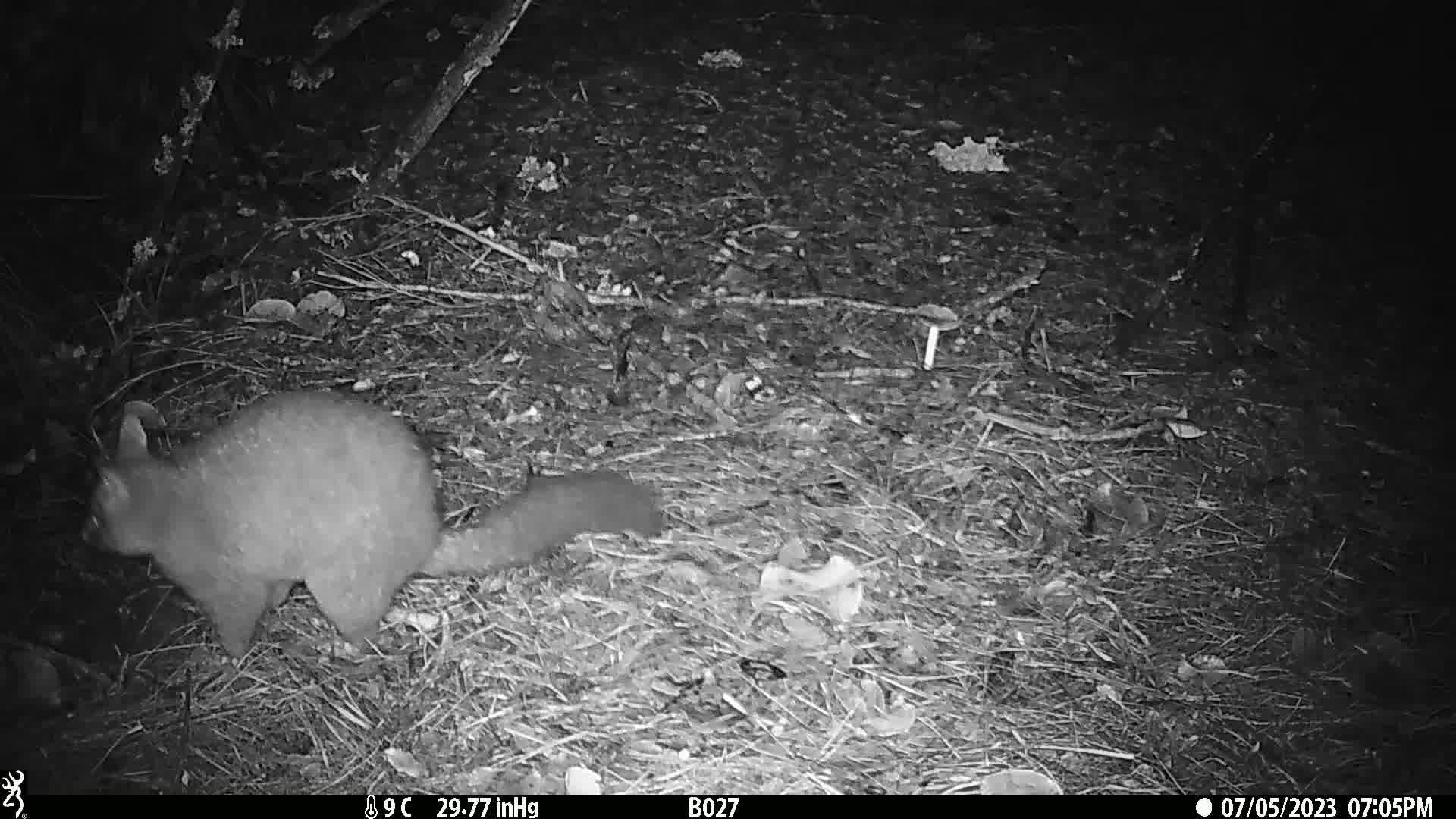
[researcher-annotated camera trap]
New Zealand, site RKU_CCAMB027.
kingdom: Animalia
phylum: Chordata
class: Mammalia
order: Diprotodontia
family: Phalangeridae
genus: Trichosurus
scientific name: Trichosurus vulpecula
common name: common brushtail possum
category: possum